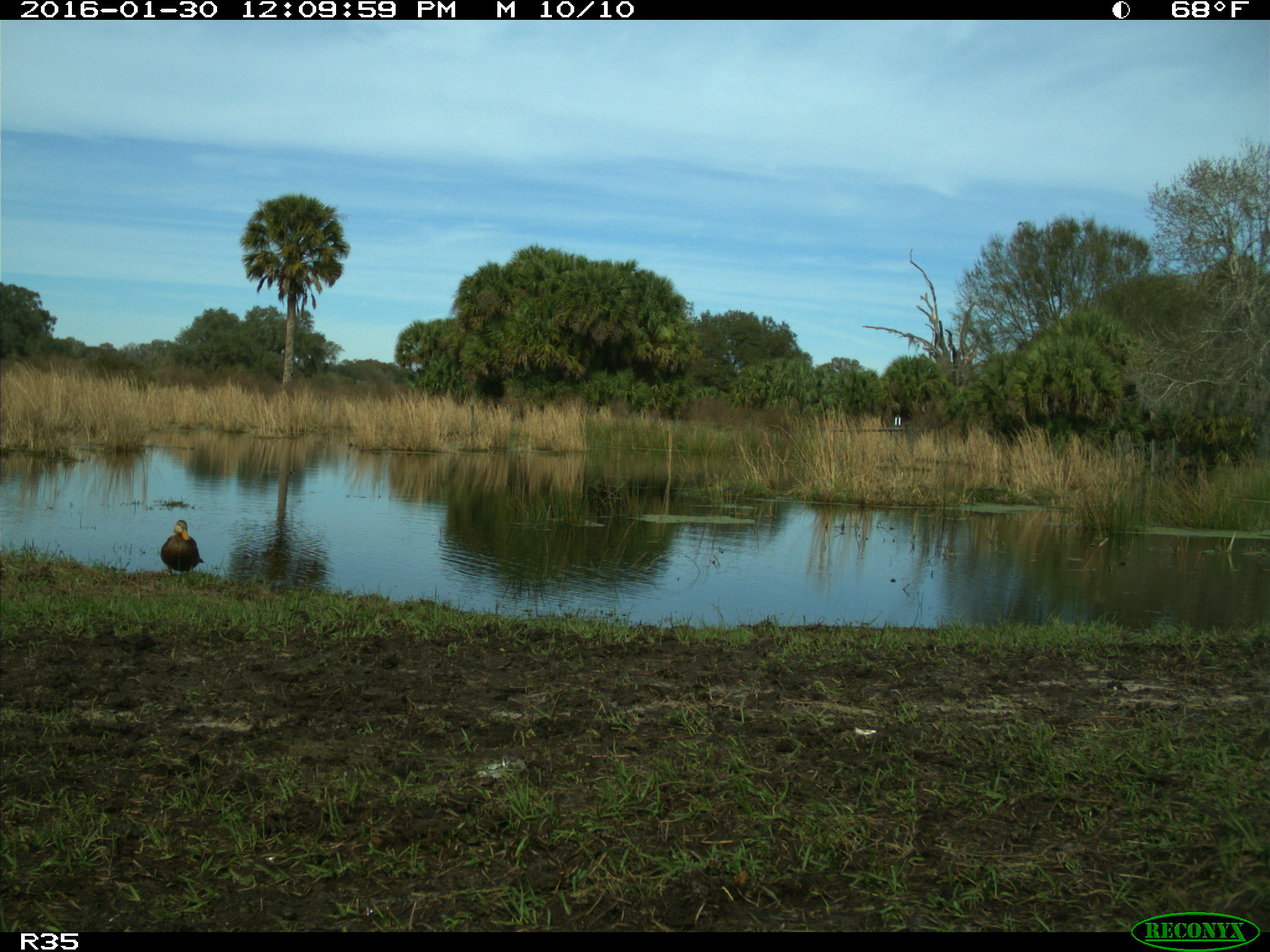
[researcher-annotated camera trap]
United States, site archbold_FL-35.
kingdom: Animalia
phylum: Chordata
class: Aves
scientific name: Aves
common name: birds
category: unidentified bird